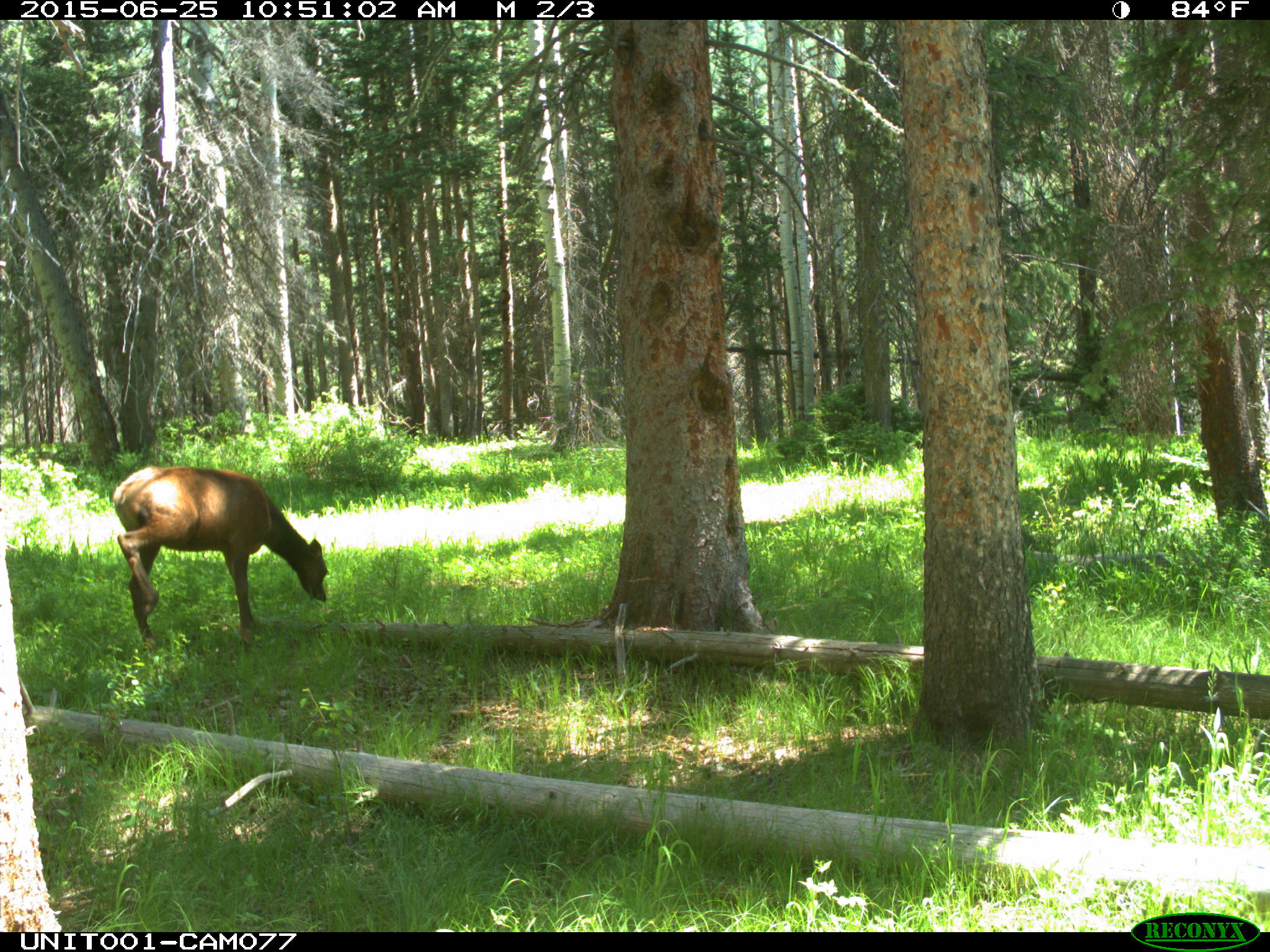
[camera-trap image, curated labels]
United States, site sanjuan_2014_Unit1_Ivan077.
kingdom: Animalia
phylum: Chordata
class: Mammalia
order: Artiodactyla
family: Cervidae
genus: Cervus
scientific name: Cervus elaphus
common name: red deer